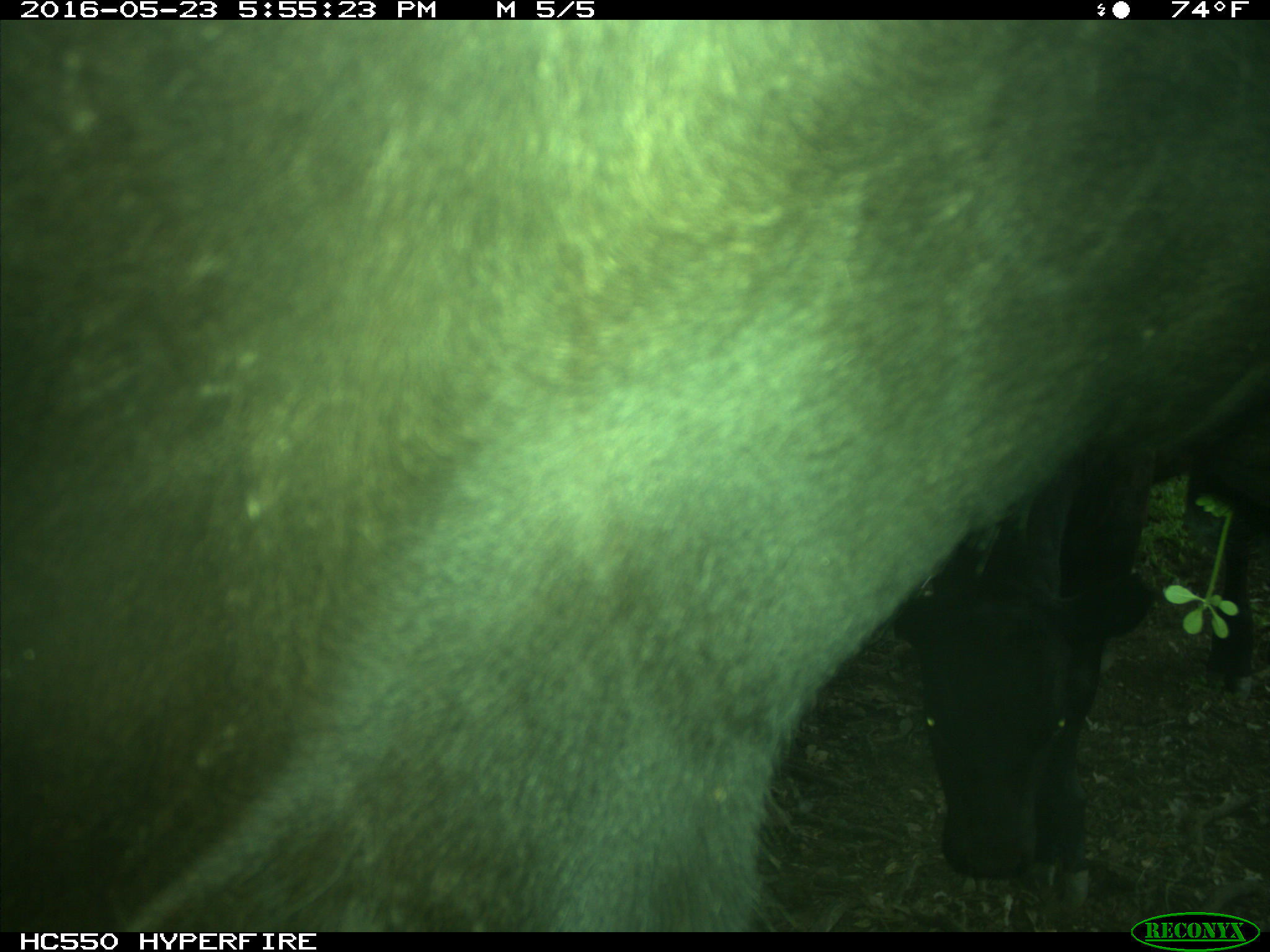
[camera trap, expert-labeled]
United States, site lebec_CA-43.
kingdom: Animalia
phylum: Chordata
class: Mammalia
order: Artiodactyla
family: Bovidae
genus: Bos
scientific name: Bos taurus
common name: domestic cow